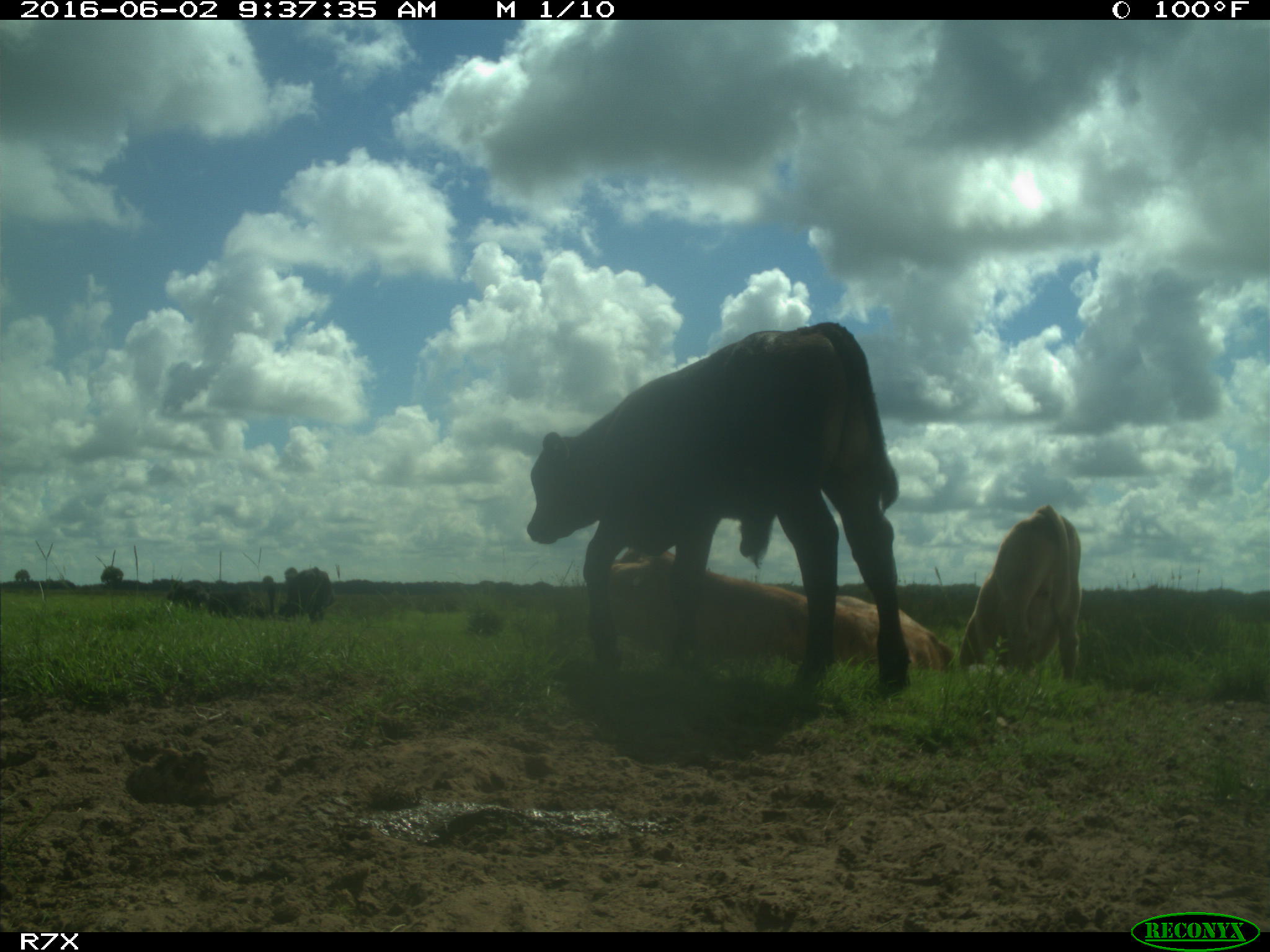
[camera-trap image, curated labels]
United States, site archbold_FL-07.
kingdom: Animalia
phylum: Chordata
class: Mammalia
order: Artiodactyla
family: Bovidae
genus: Bos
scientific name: Bos taurus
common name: domestic cow